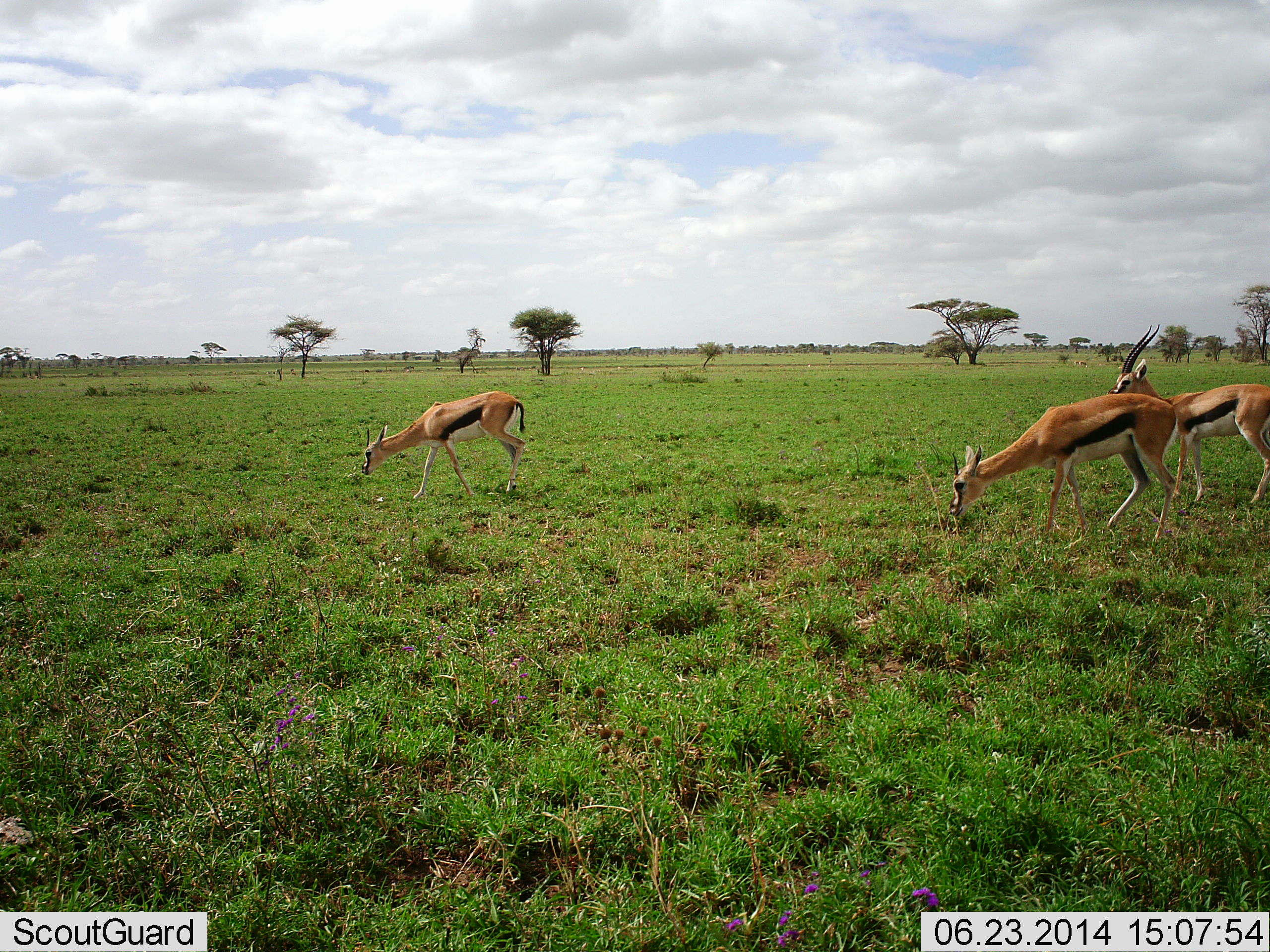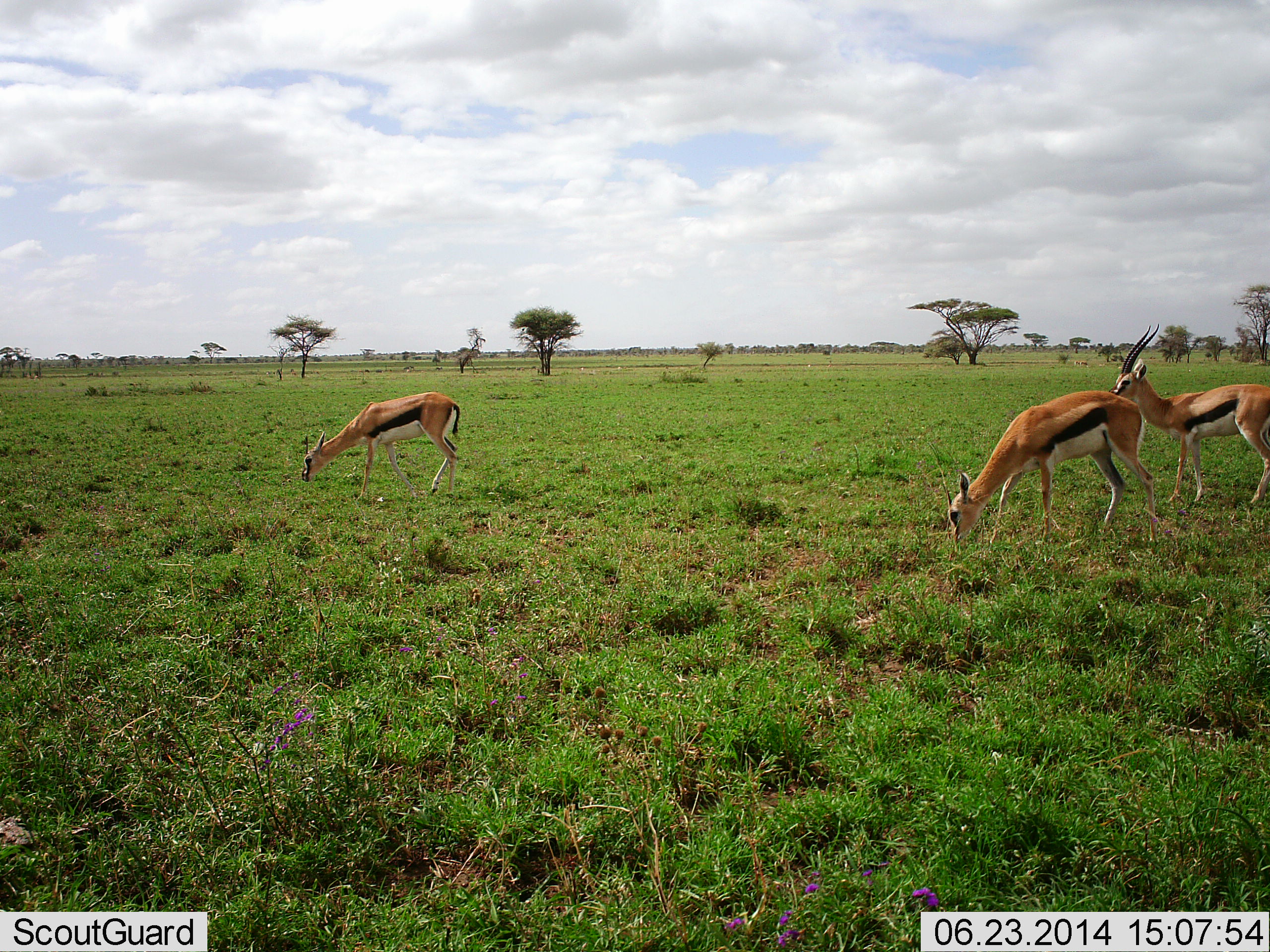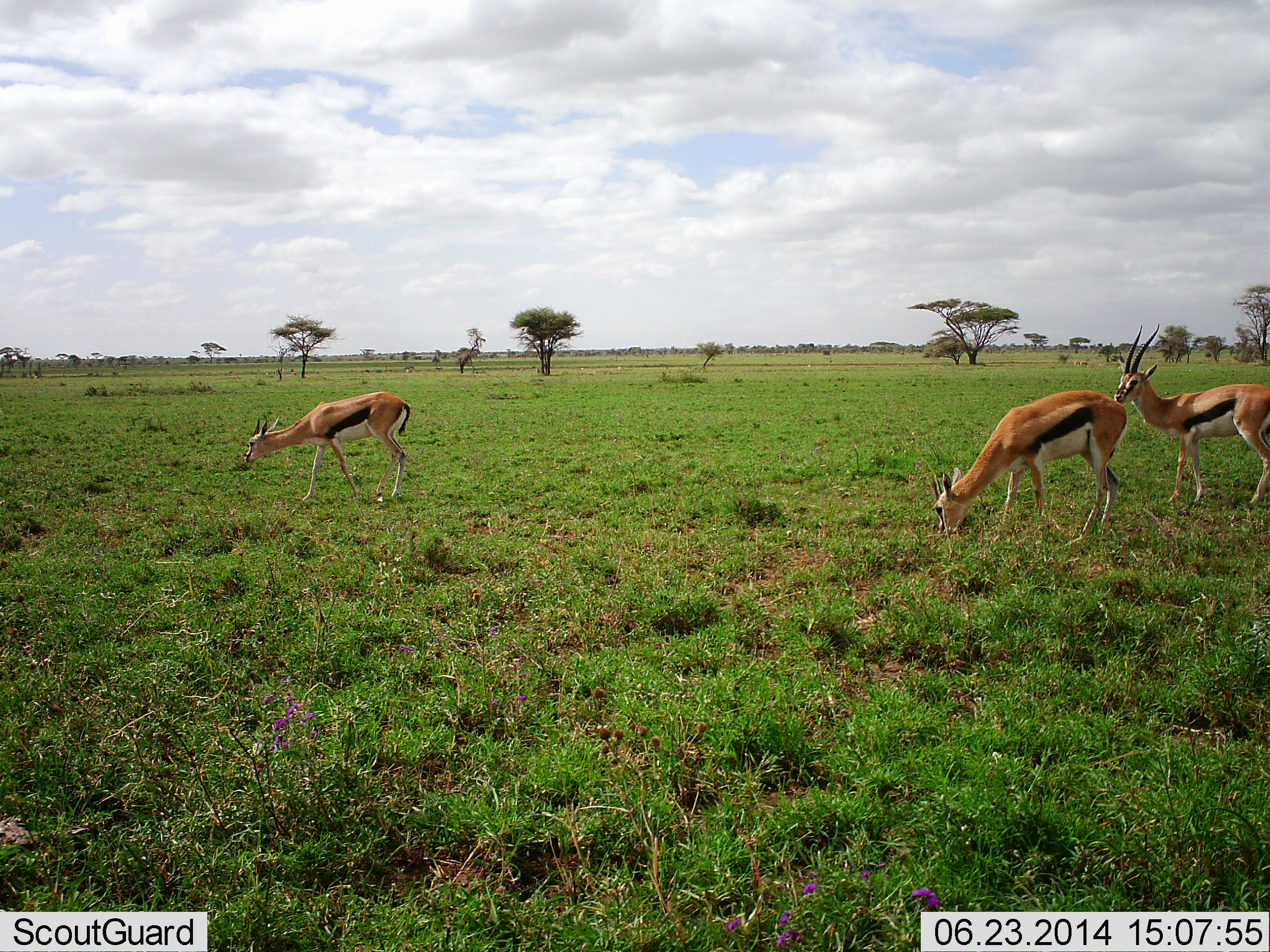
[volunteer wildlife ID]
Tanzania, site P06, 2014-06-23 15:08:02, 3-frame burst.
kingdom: Animalia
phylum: Chordata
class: Mammalia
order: Artiodactyla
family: Bovidae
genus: Eudorcas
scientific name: Eudorcas thomsonii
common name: thomson's gazelle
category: gazellethomsons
Gazellethomsons (thomson's gazelle) (Eudorcas thomsonii), count 3. Behavior (volunteer vote fractions): standing 64%, resting 0%, moving 34%, interacting 0%. Young present (vote fraction): 7%. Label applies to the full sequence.